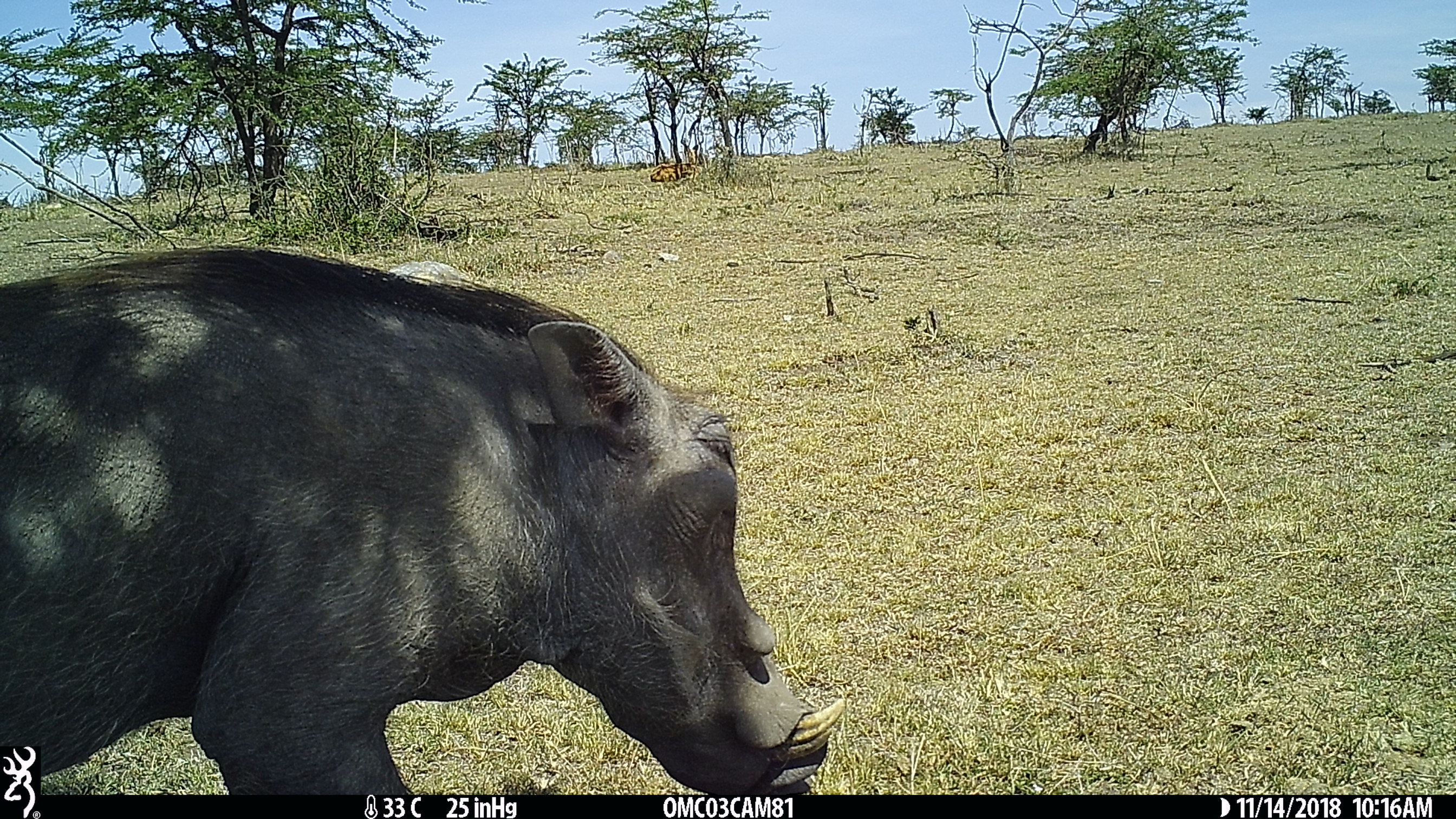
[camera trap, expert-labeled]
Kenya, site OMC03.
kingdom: Animalia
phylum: Chordata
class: Mammalia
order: Artiodactyla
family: Suidae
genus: Phacochoerus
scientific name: Phacochoerus africanus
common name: common warthog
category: warthog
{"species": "warthog (common warthog) (Phacochoerus africanus)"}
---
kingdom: Animalia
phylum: Chordata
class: Mammalia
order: Artiodactyla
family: Bovidae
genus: Aepyceros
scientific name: Aepyceros melampus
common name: impala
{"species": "impala (Aepyceros melampus)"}